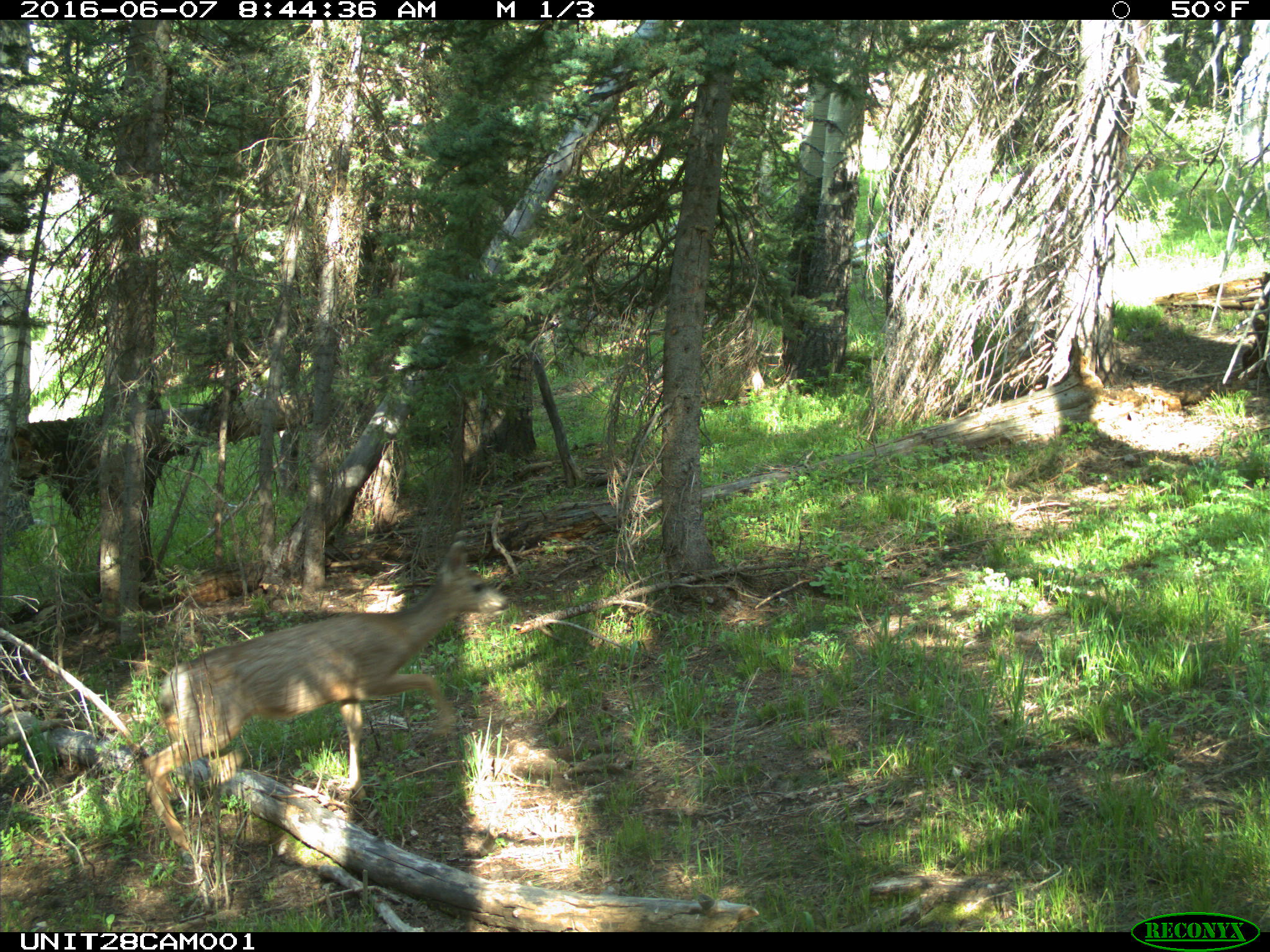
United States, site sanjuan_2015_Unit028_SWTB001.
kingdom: Animalia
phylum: Chordata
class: Mammalia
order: Artiodactyla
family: Cervidae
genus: Odocoileus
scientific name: Odocoileus hemionus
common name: mule deer